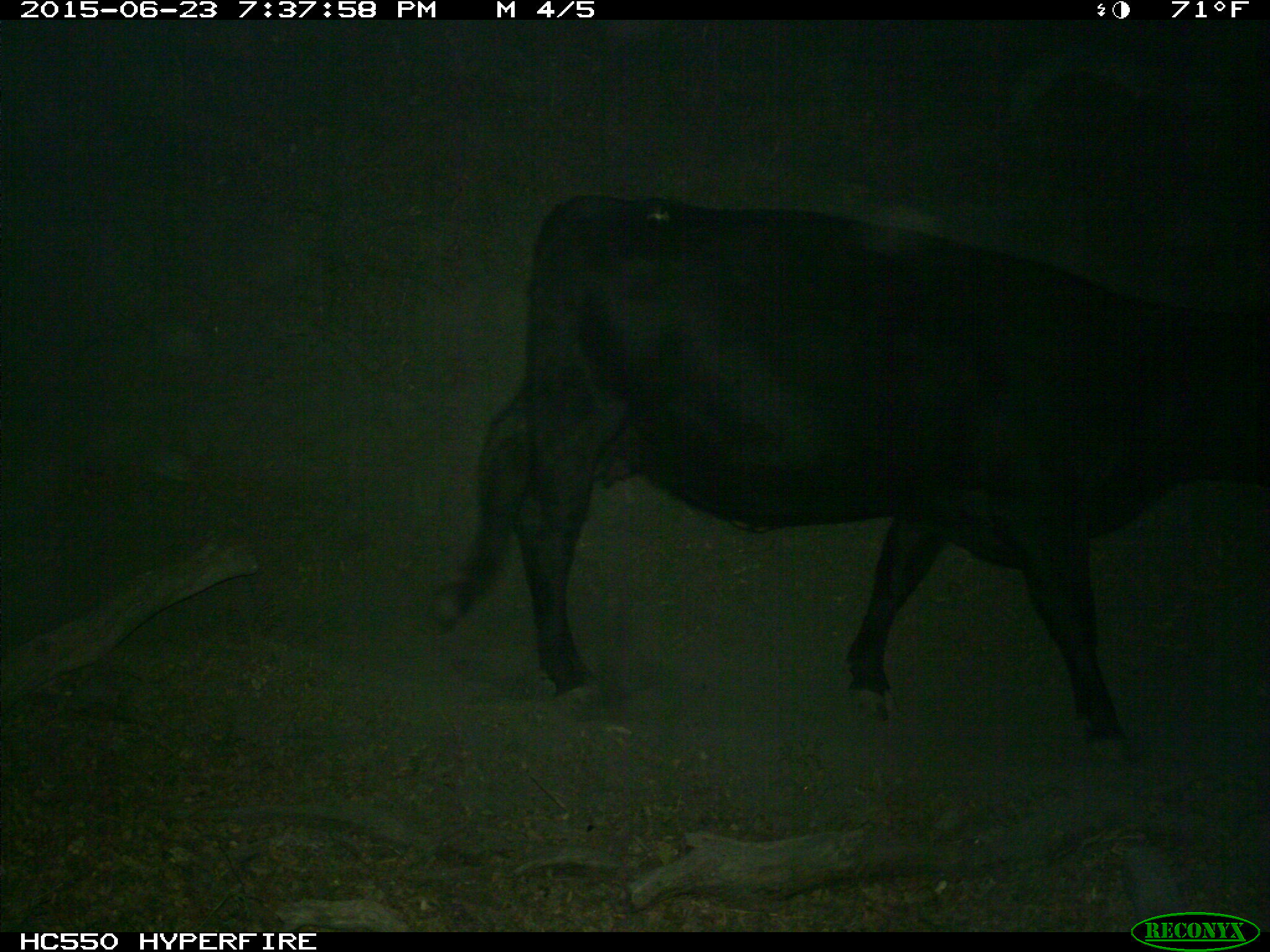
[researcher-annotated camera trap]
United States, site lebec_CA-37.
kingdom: Animalia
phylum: Chordata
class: Mammalia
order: Artiodactyla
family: Bovidae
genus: Bos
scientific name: Bos taurus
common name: domestic cow